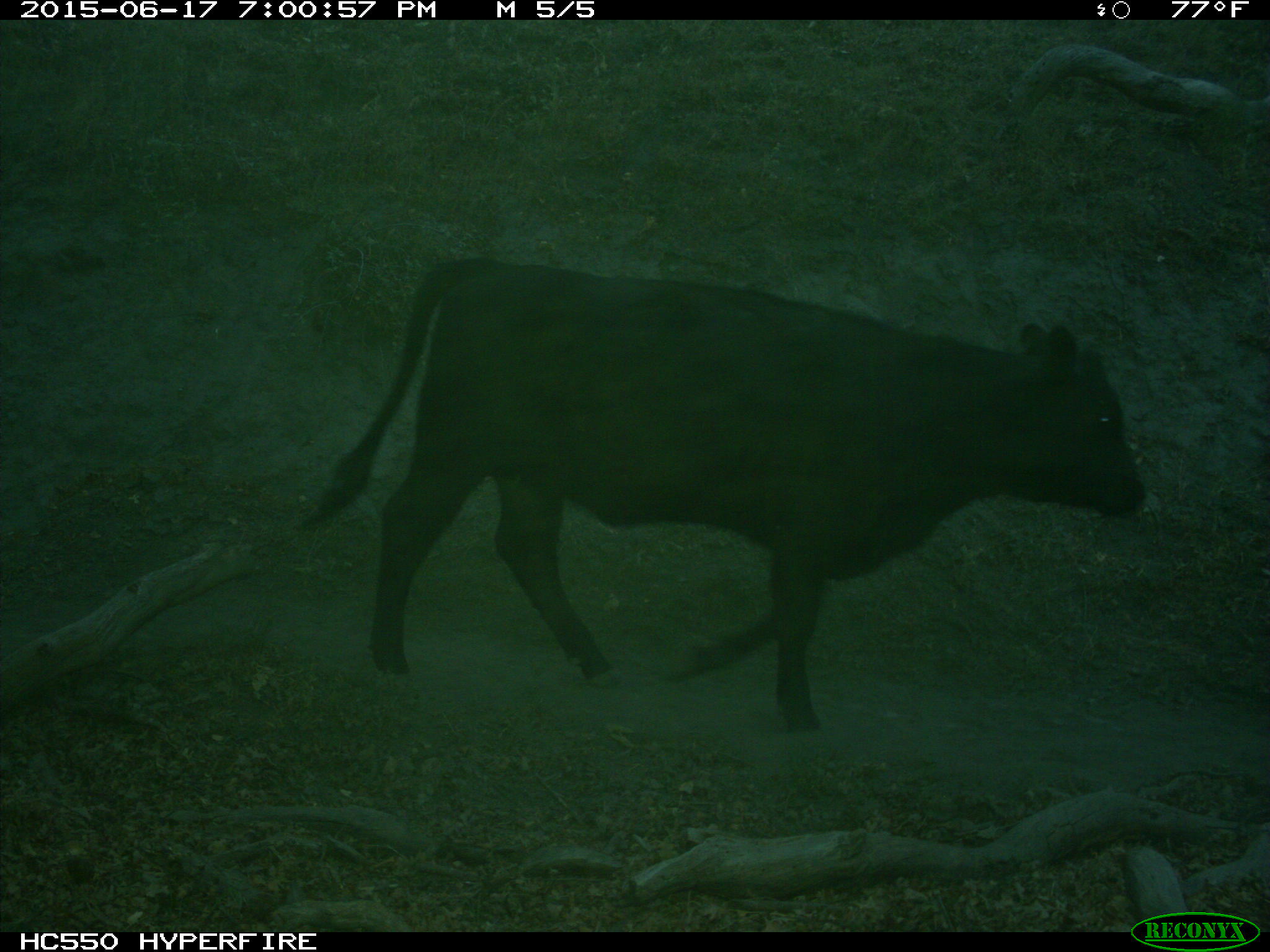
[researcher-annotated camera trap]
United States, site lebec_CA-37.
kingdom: Animalia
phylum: Chordata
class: Mammalia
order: Artiodactyla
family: Bovidae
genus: Bos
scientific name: Bos taurus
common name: domestic cow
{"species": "Bos taurus (domestic cow)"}